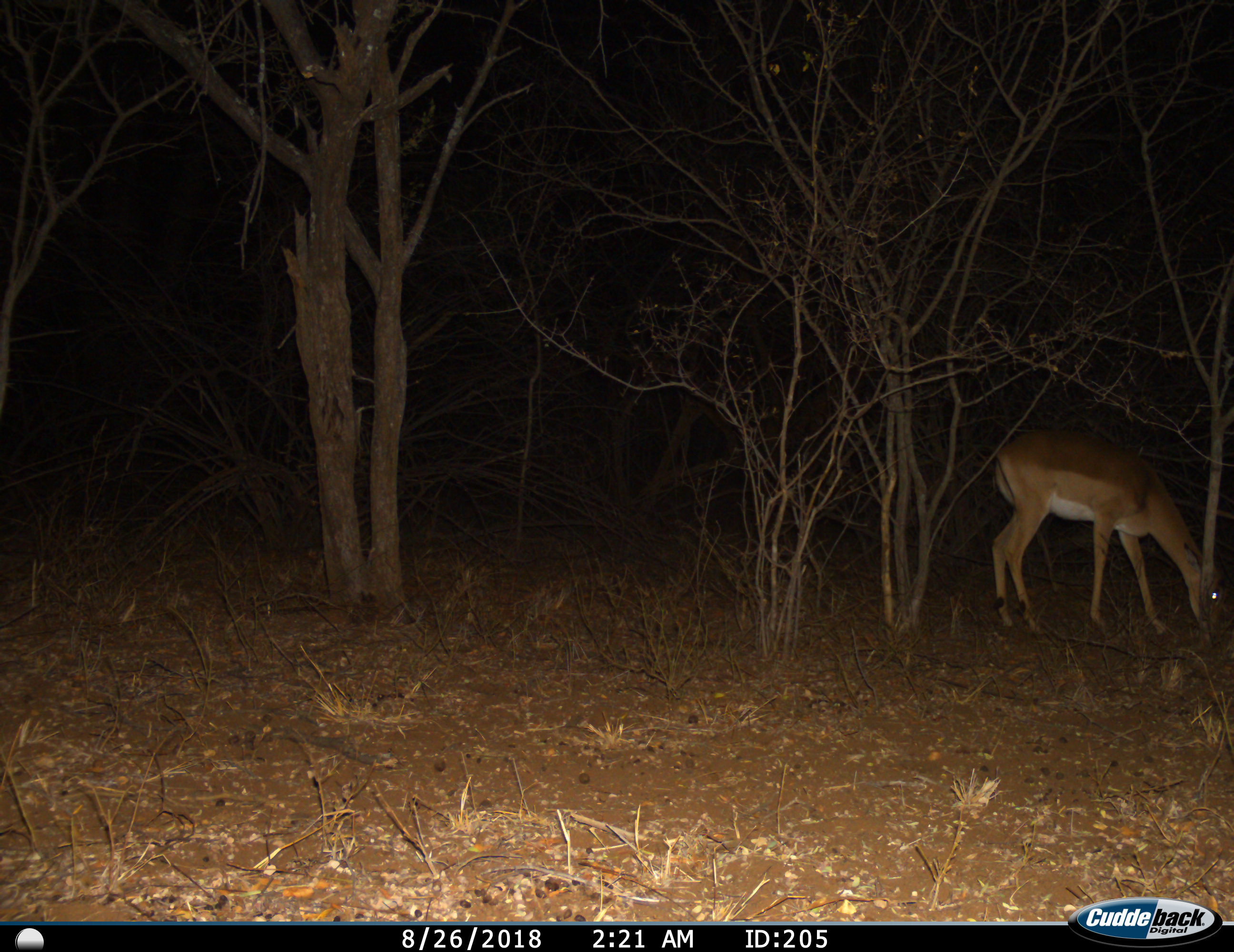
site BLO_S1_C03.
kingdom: Animalia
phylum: Chordata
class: Mammalia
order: Artiodactyla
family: Bovidae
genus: Aepyceros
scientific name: Aepyceros melampus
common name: impala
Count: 1.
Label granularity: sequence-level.